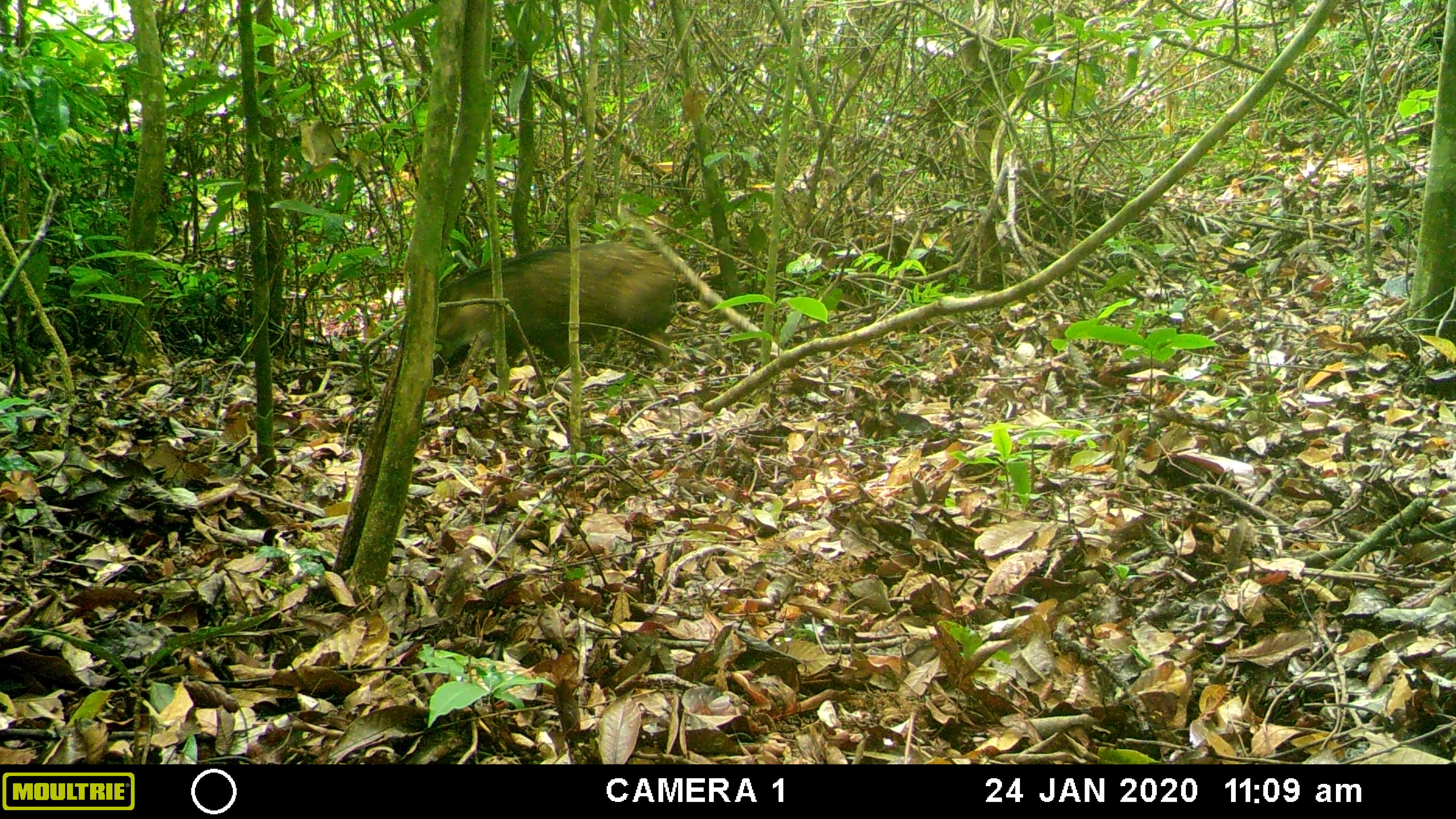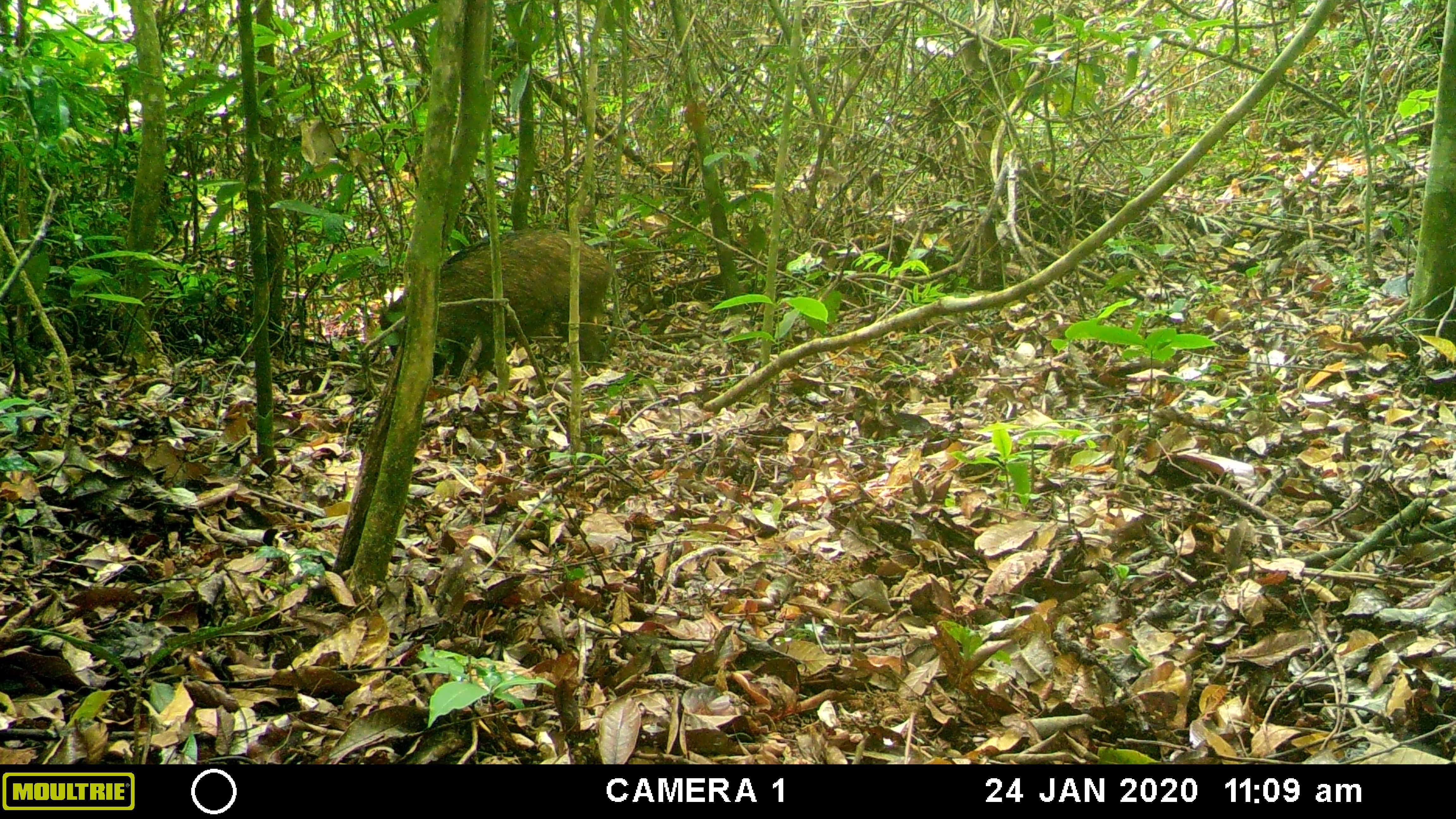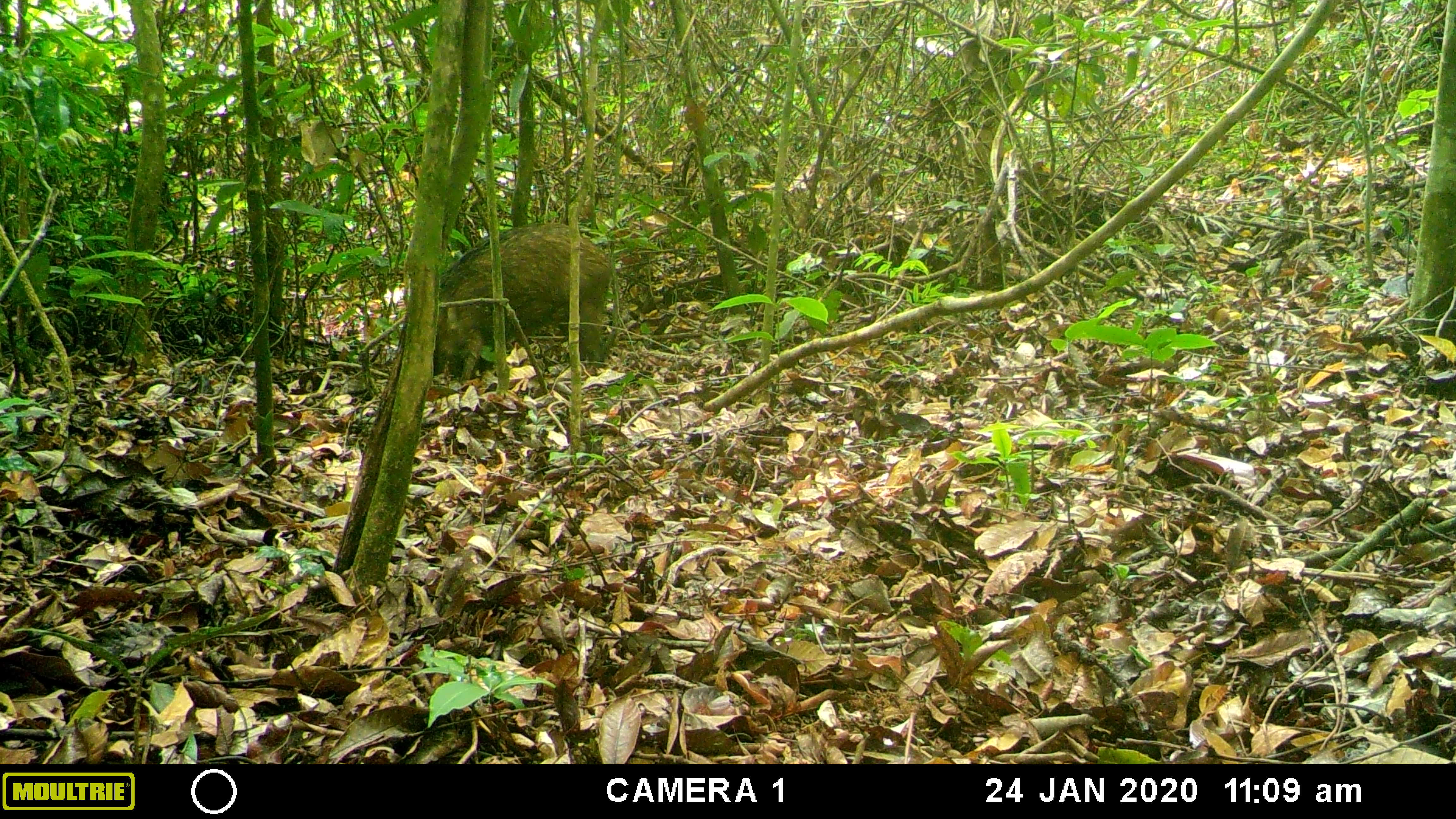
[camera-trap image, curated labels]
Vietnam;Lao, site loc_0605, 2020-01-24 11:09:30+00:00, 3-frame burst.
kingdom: Animalia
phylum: Chordata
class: Mammalia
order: Artiodactyla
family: Suidae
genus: Sus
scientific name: Sus scrofa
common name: eurasian wild pig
Eurasian wild pig (Sus scrofa). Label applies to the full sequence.